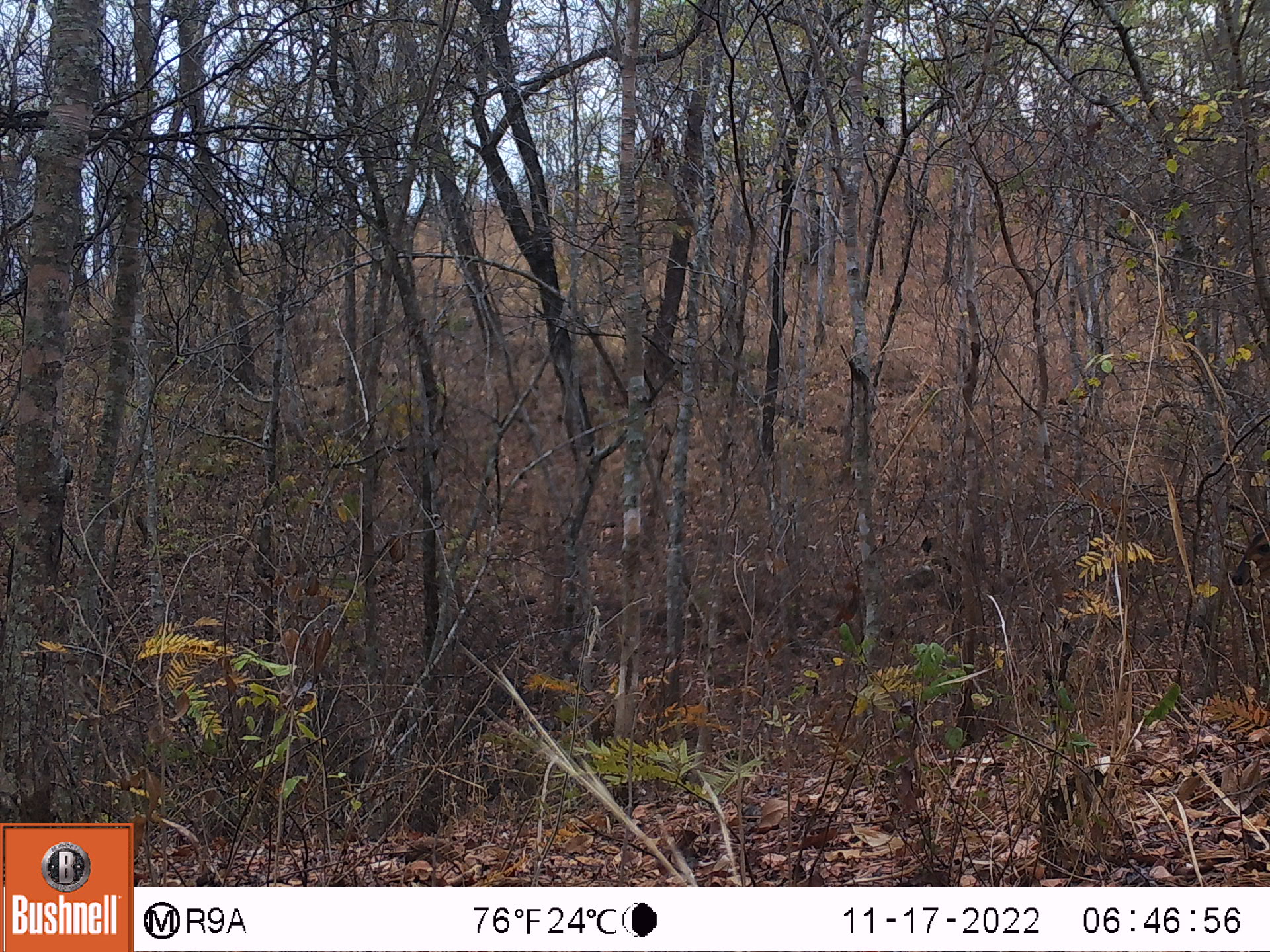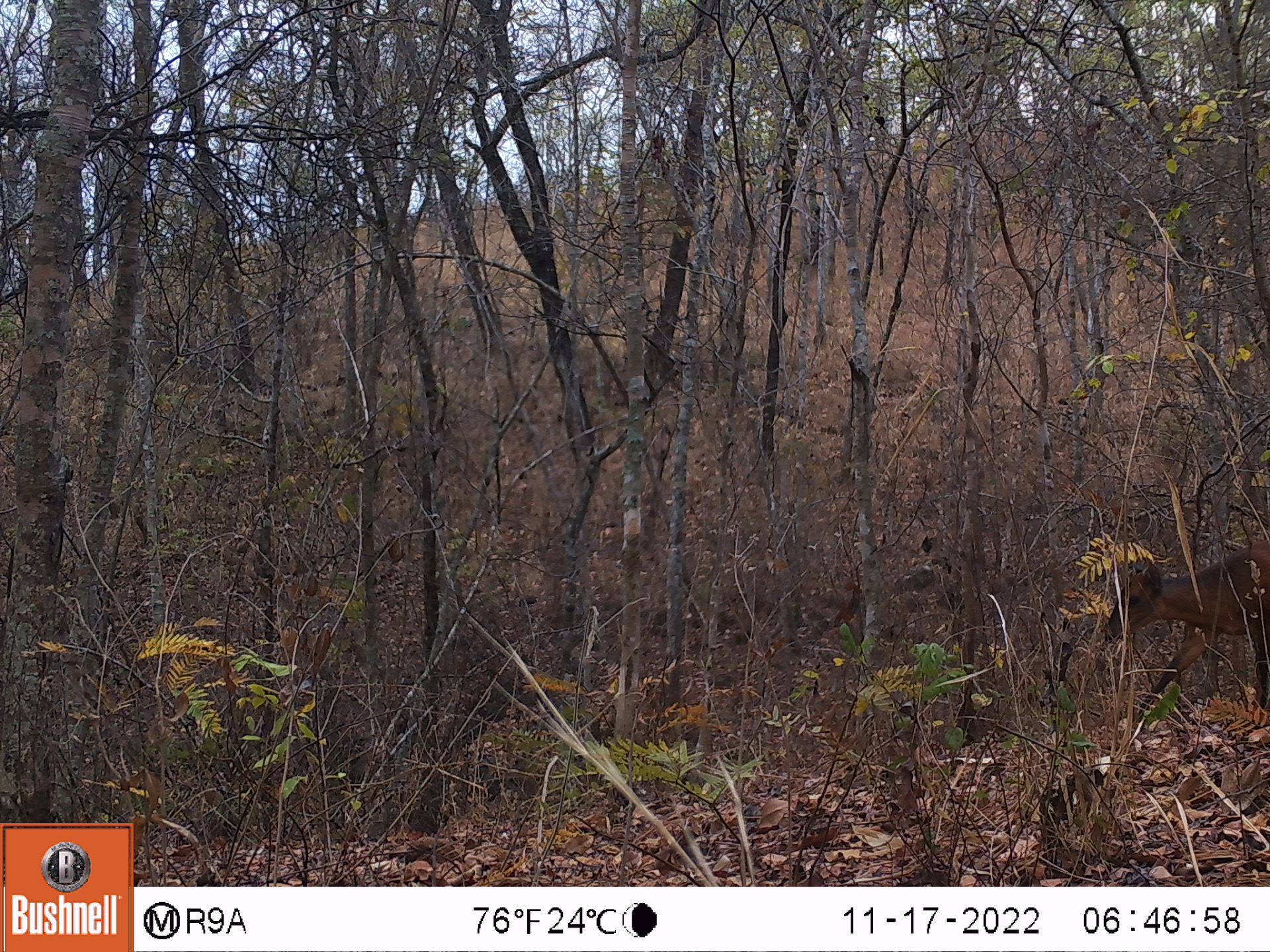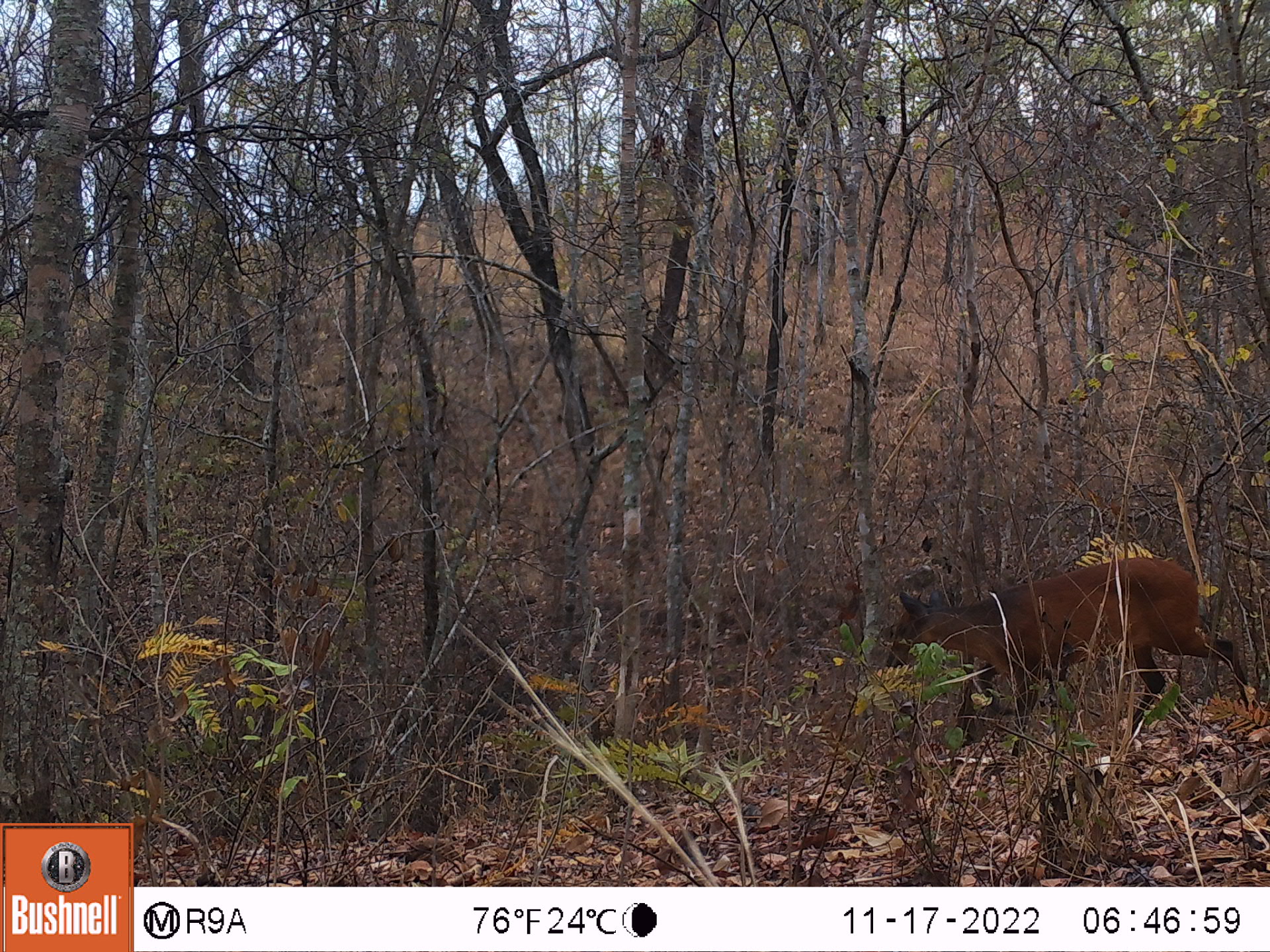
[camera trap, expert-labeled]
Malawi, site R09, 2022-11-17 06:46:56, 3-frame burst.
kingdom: Animalia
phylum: Chordata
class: Mammalia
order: Artiodactyla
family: Bovidae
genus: Cephalophorus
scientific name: Cephalophorus natalensis natalensis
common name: red duiker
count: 1